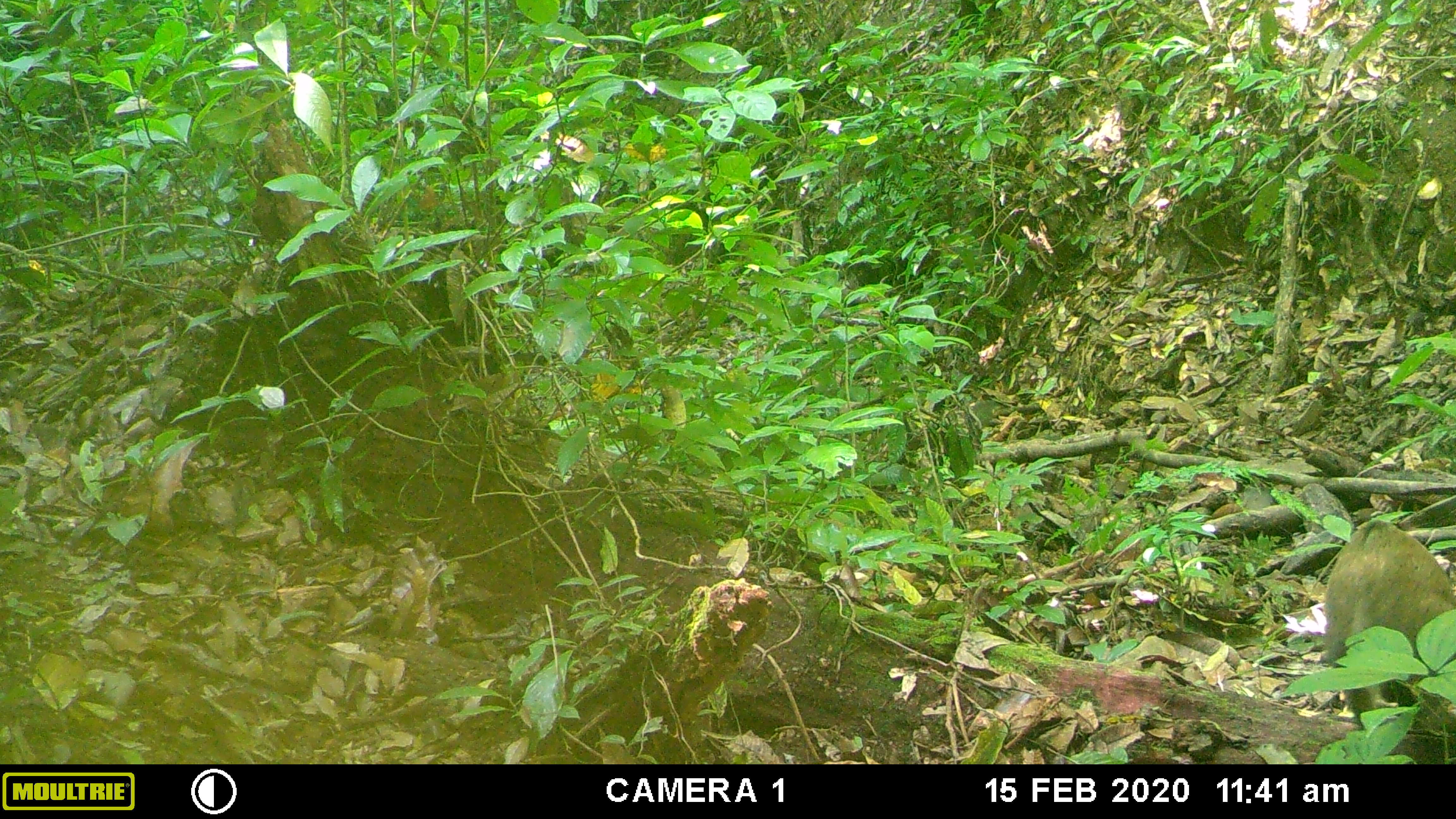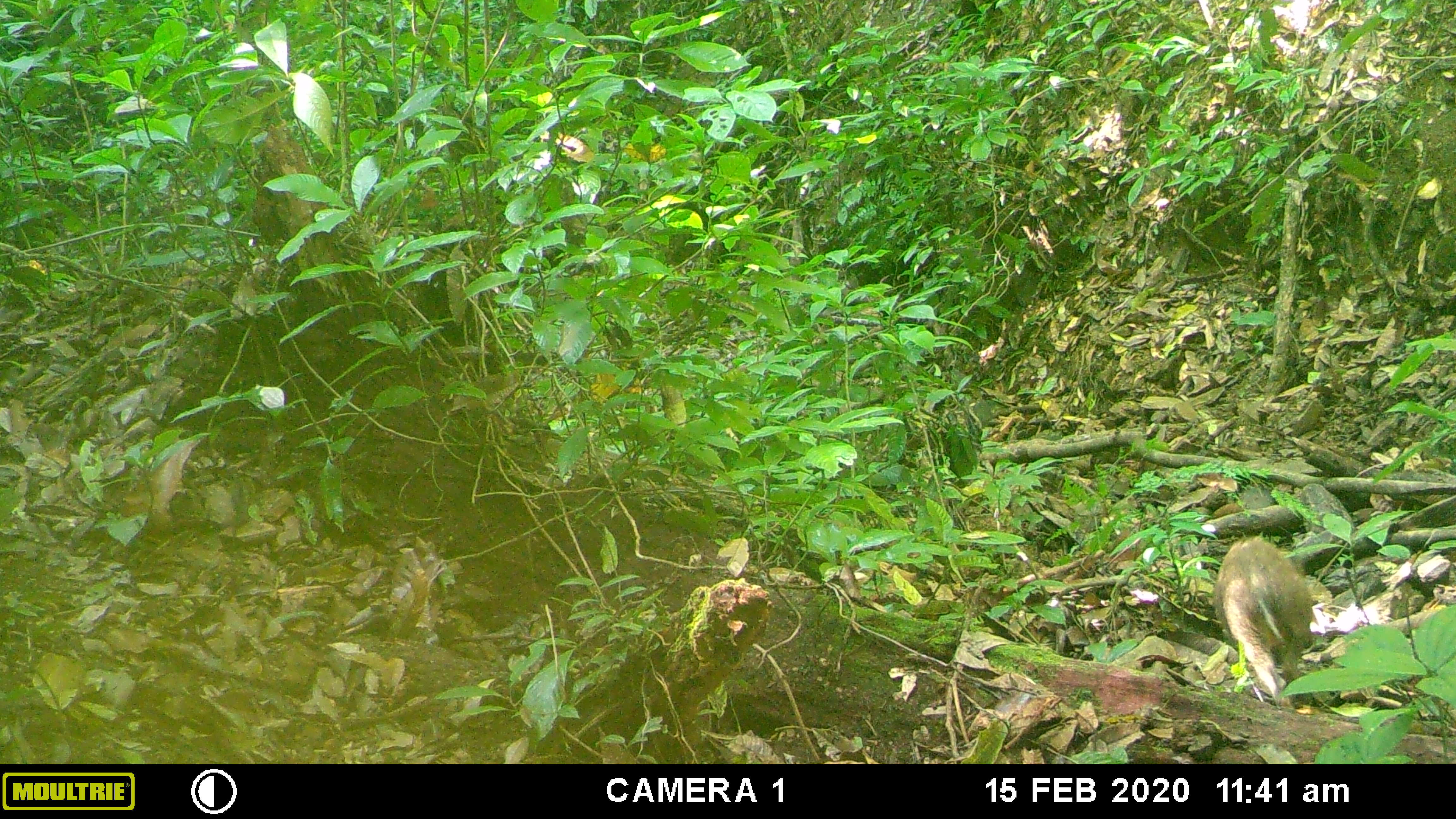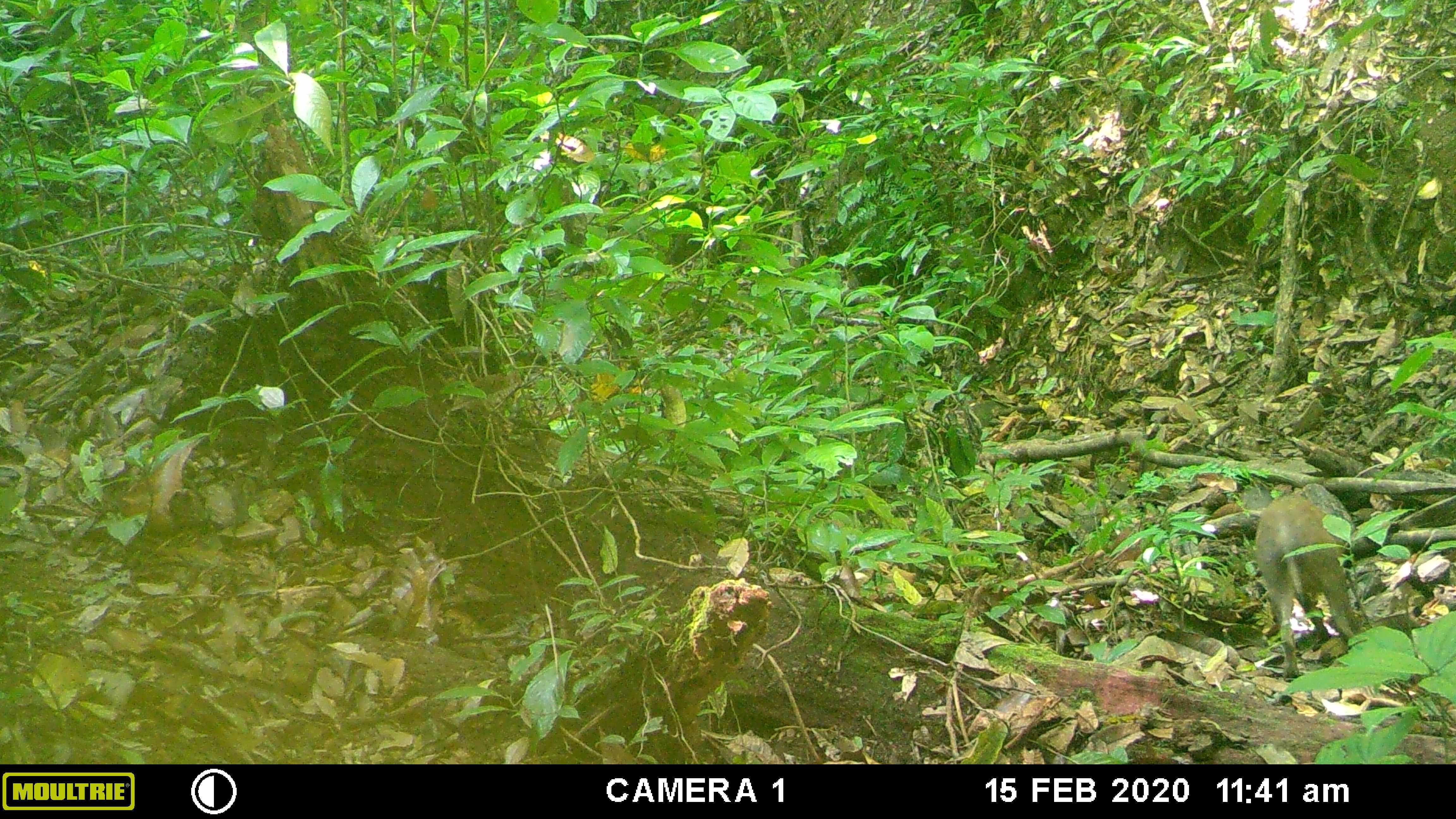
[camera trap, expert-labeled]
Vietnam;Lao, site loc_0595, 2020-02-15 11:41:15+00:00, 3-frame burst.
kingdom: Animalia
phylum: Chordata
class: Mammalia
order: Artiodactyla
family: Suidae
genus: Sus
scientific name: Sus scrofa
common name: eurasian wild pig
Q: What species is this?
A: Eurasian wild pig (Sus scrofa).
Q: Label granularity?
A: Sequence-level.